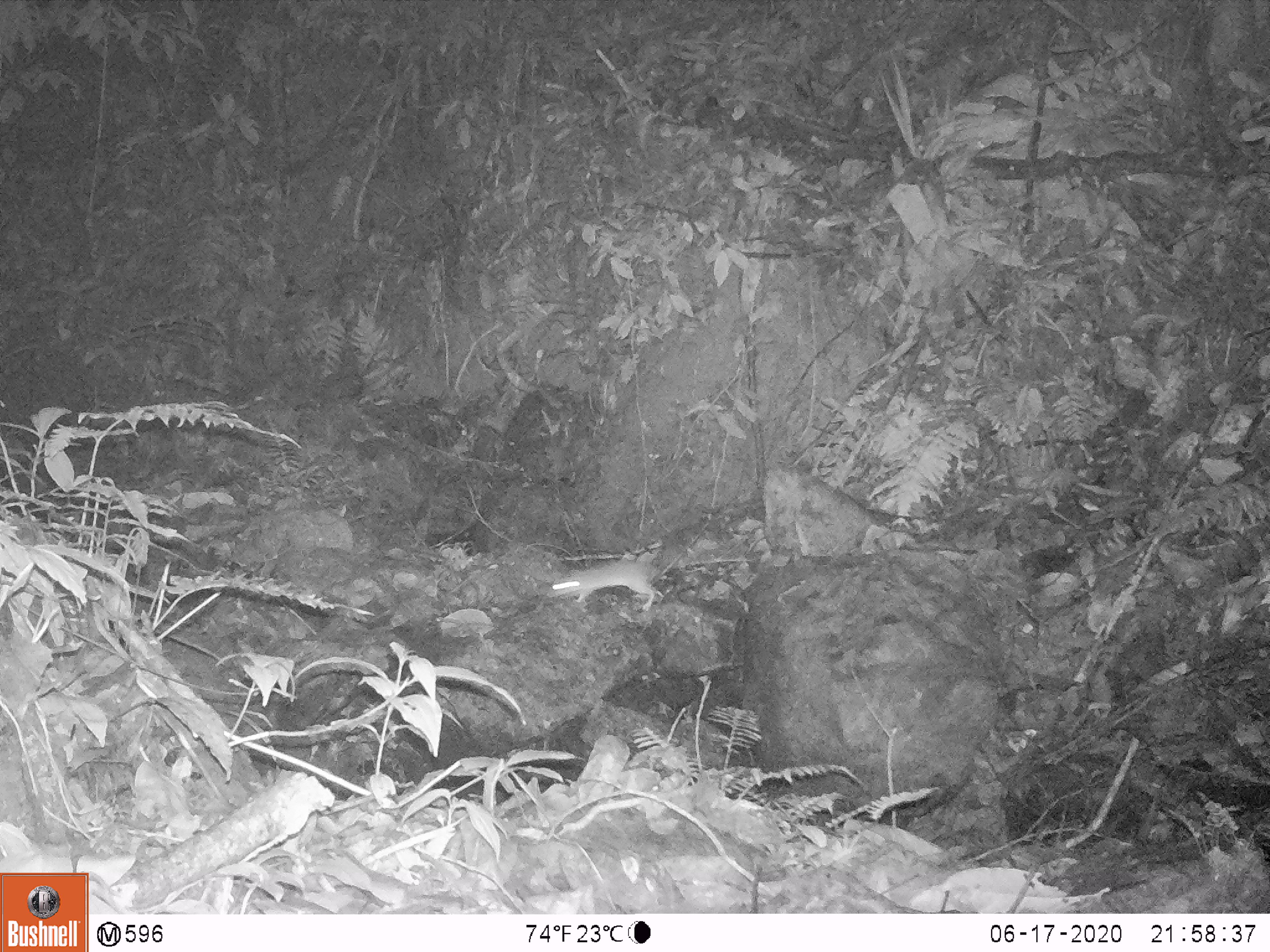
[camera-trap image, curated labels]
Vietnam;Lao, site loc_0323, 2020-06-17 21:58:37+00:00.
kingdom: Animalia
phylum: Chordata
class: Mammalia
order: Rodentia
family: Muridae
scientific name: Muridae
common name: old-world mice and rats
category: unidentified murid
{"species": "unidentified murid (old-world mice and rats) (Muridae)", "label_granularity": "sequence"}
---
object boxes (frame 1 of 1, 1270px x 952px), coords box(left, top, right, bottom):
unidentified murid: box(547, 556, 765, 610)